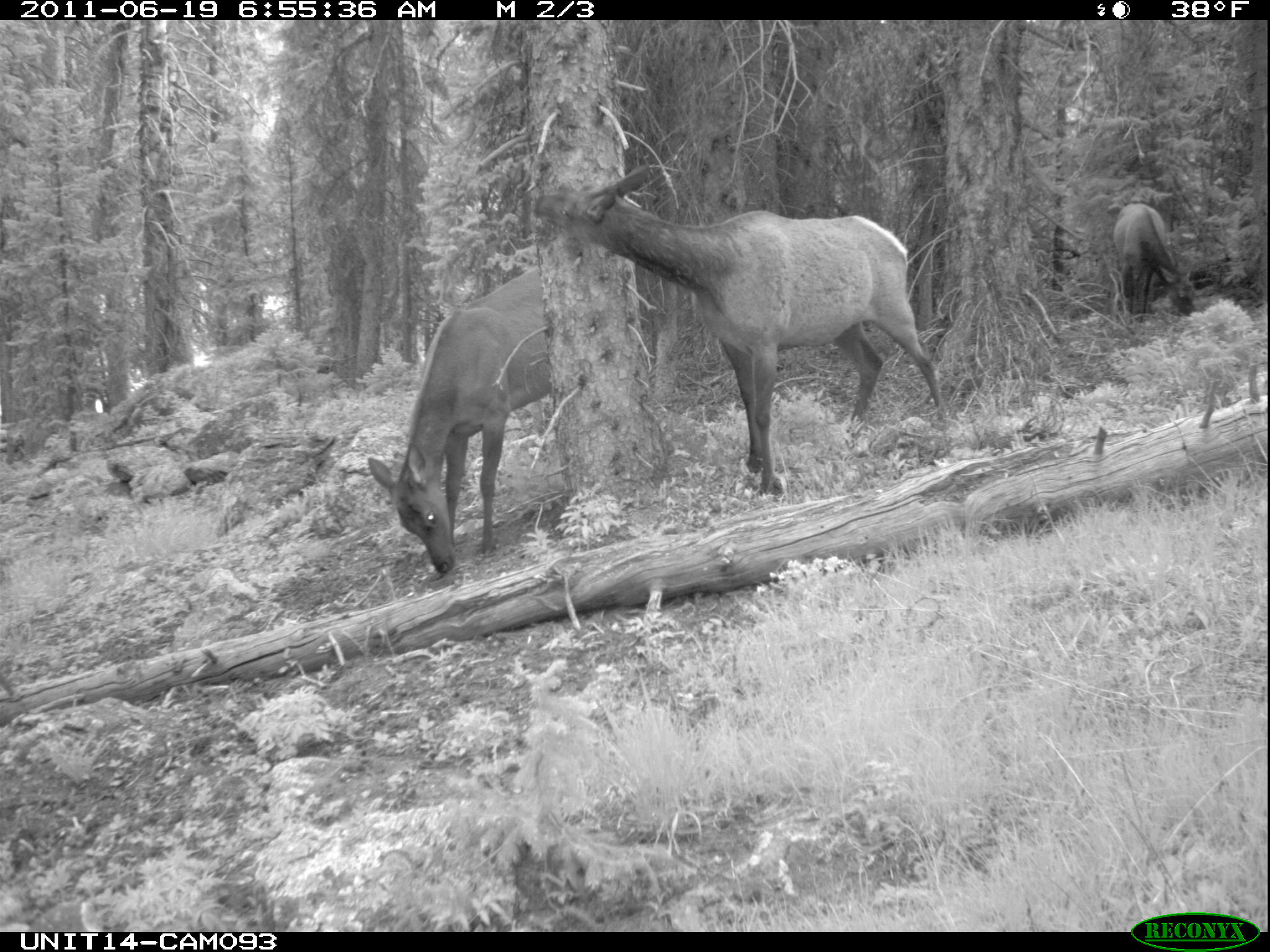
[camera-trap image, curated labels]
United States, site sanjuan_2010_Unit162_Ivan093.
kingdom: Animalia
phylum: Chordata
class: Mammalia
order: Artiodactyla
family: Cervidae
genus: Cervus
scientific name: Cervus elaphus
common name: red deer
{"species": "Cervus elaphus (red deer)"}